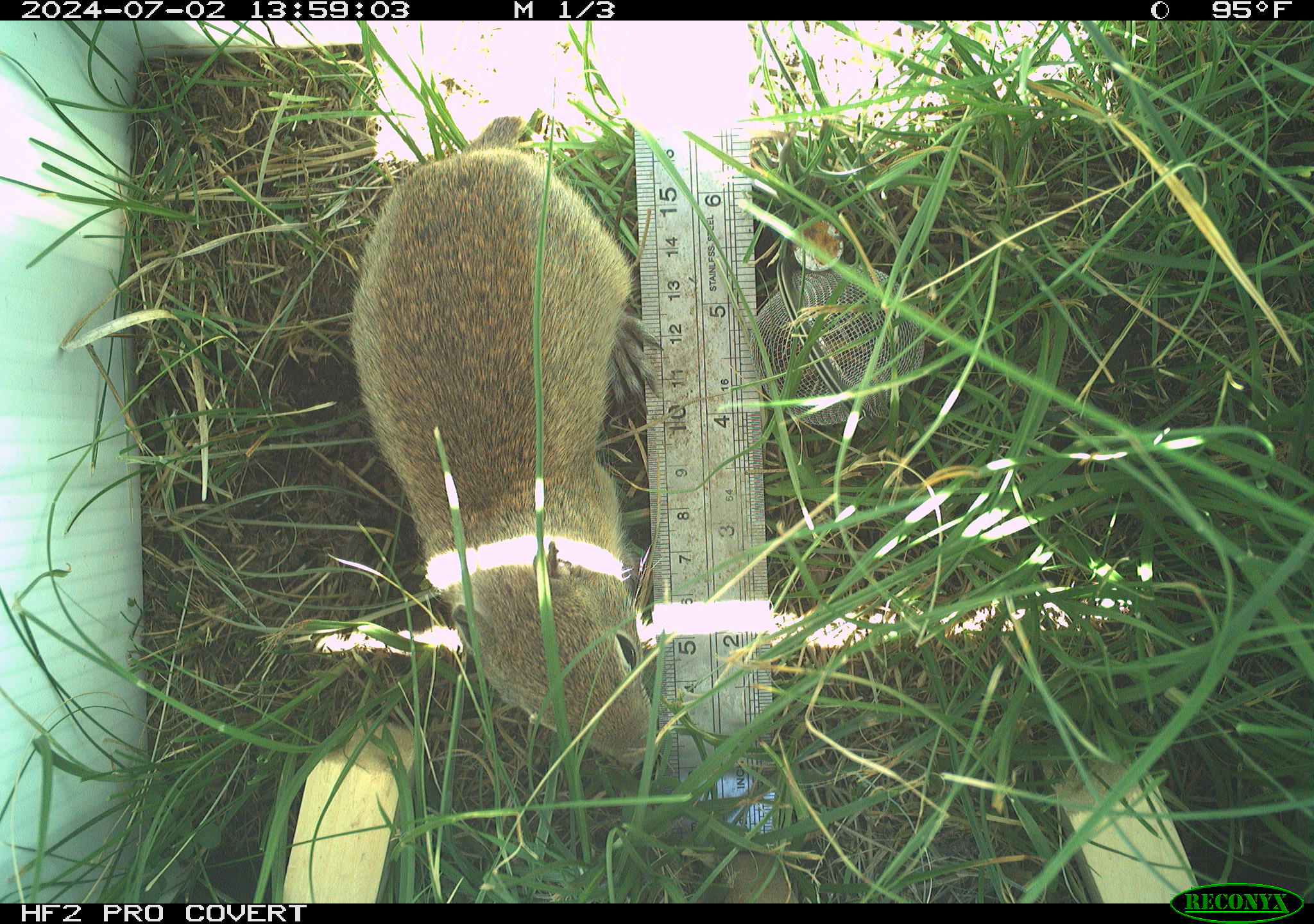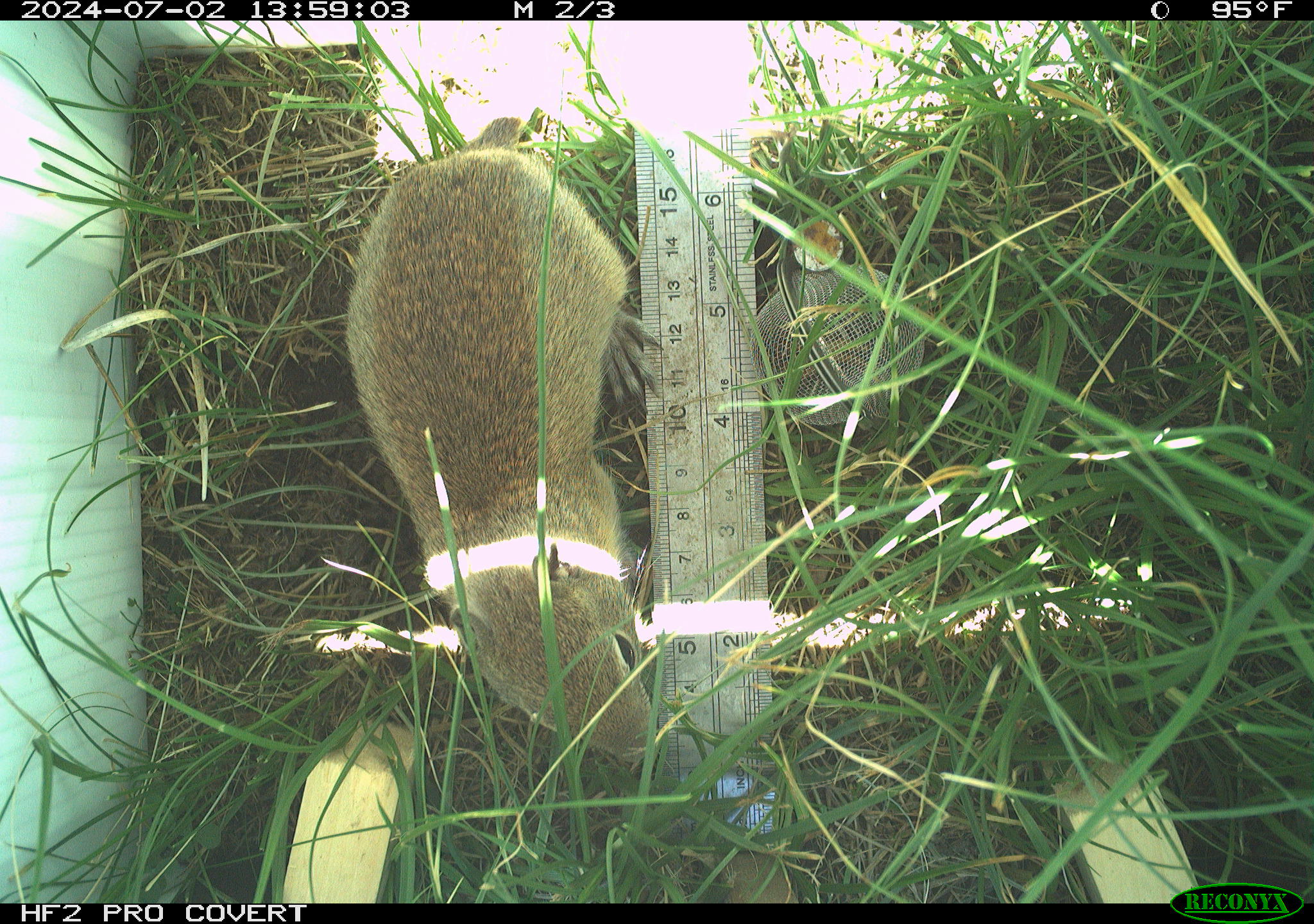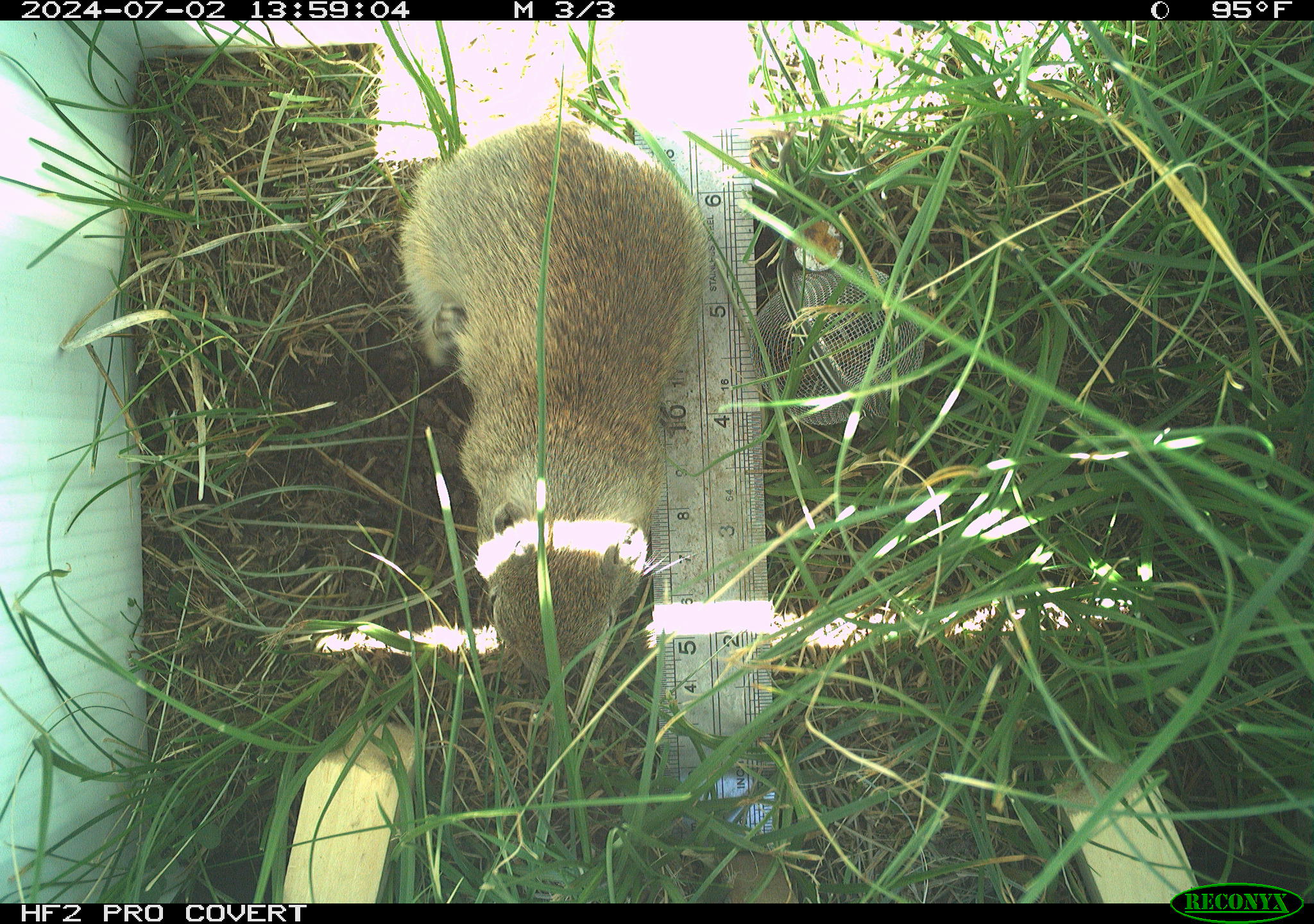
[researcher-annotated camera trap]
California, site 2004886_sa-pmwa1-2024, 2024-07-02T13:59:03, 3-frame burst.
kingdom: Animalia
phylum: Chordata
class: Mammalia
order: Rodentia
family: Sciuridae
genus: Urocitellus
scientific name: Urocitellus beldingi beldingi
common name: belding's ground squirrel